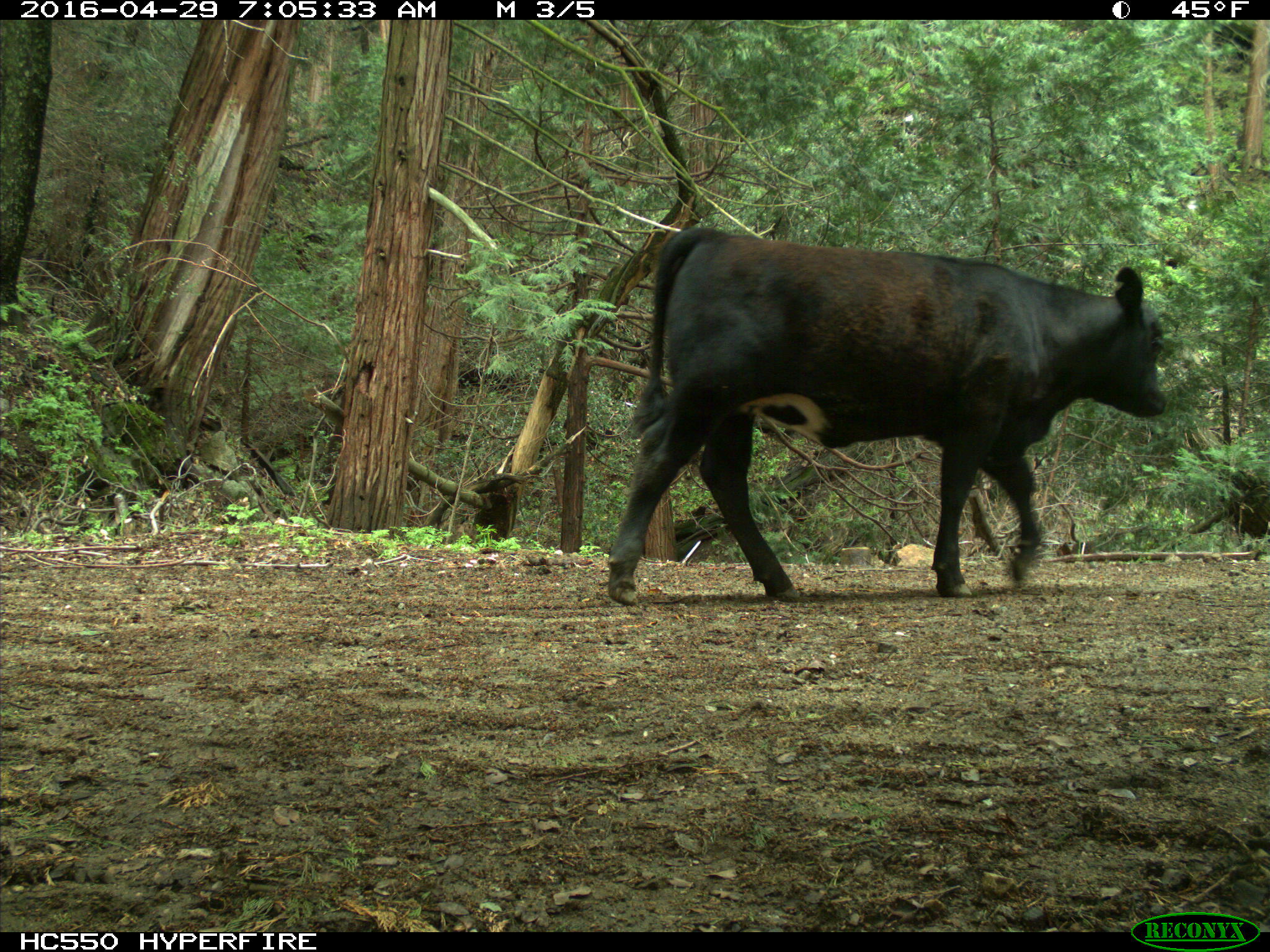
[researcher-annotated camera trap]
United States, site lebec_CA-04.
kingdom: Animalia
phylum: Chordata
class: Mammalia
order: Artiodactyla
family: Bovidae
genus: Bos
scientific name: Bos taurus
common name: domestic cow